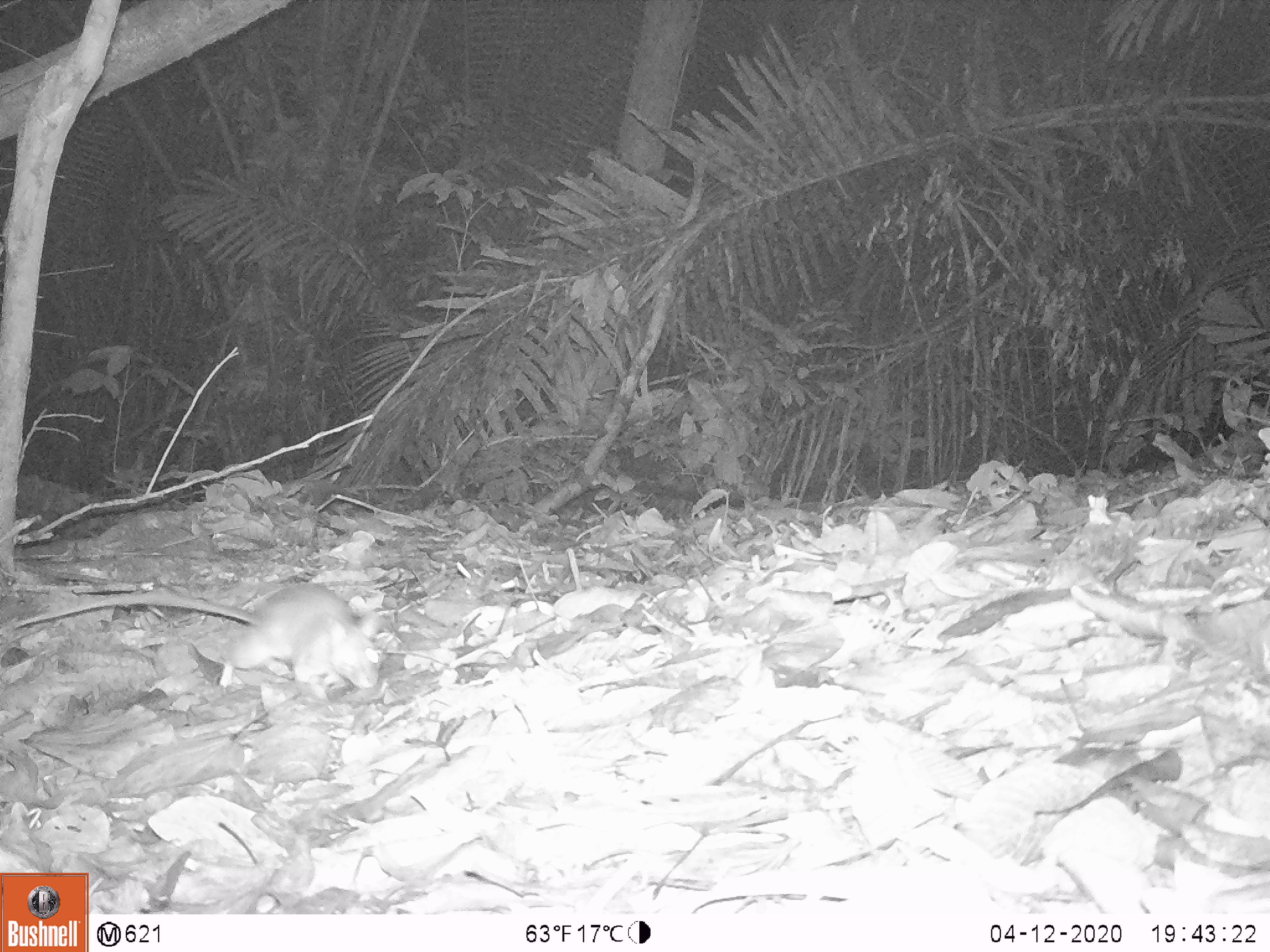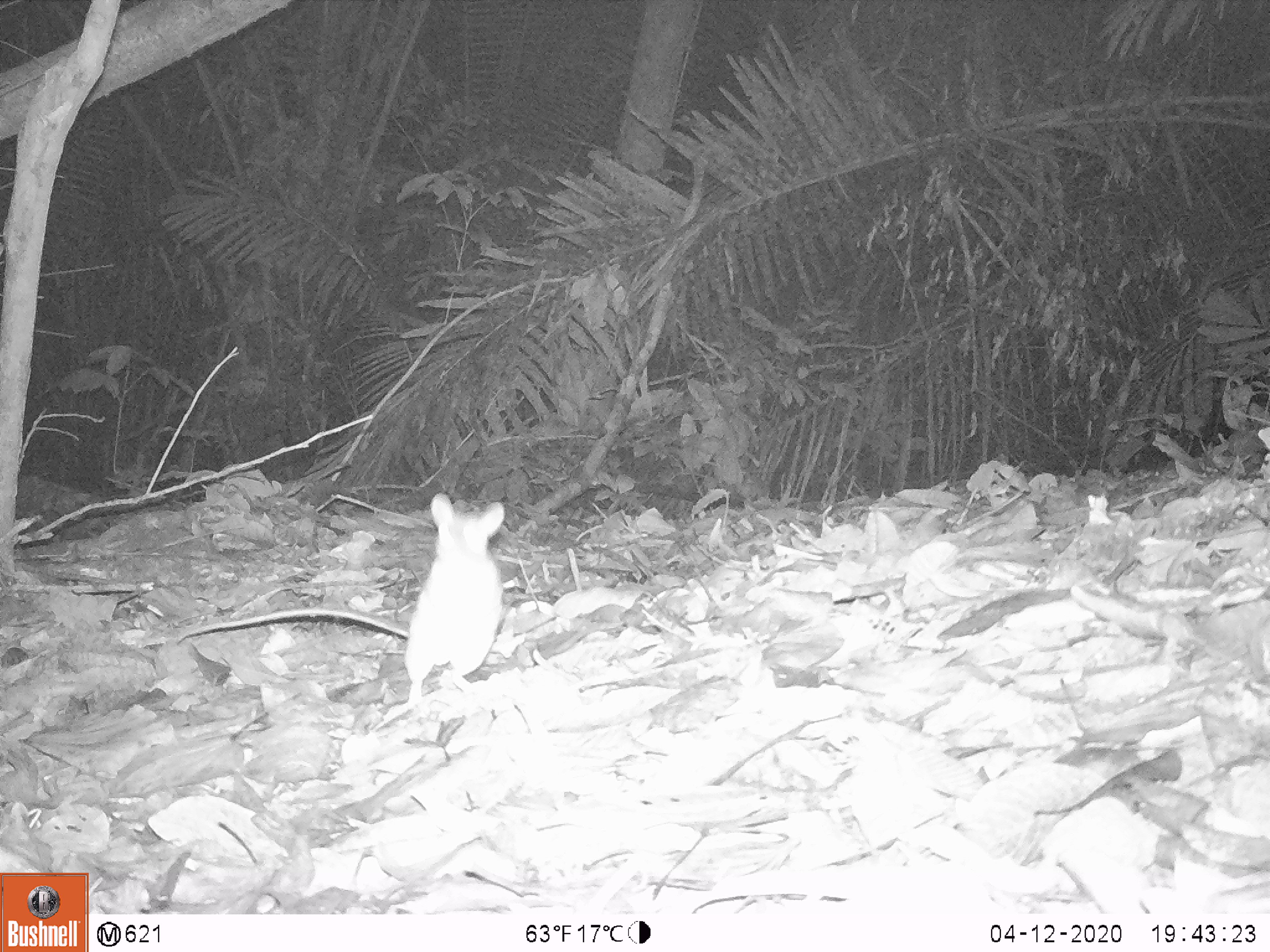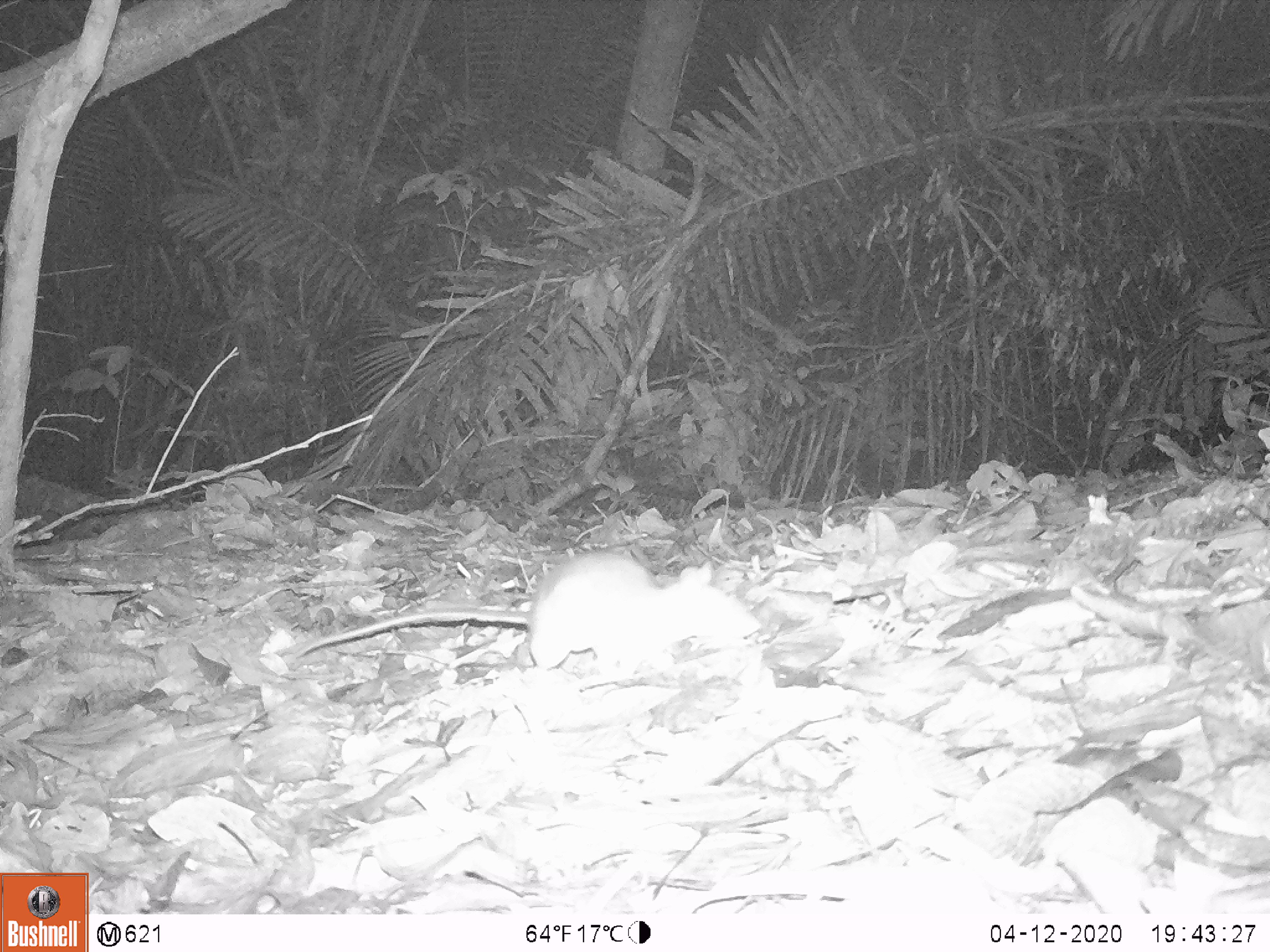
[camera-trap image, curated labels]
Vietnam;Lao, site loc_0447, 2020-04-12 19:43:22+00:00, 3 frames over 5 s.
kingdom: Animalia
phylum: Chordata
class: Mammalia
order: Rodentia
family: Muridae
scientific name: Muridae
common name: old-world mice and rats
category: unidentified murid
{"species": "unidentified murid (old-world mice and rats) (Muridae)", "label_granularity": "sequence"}